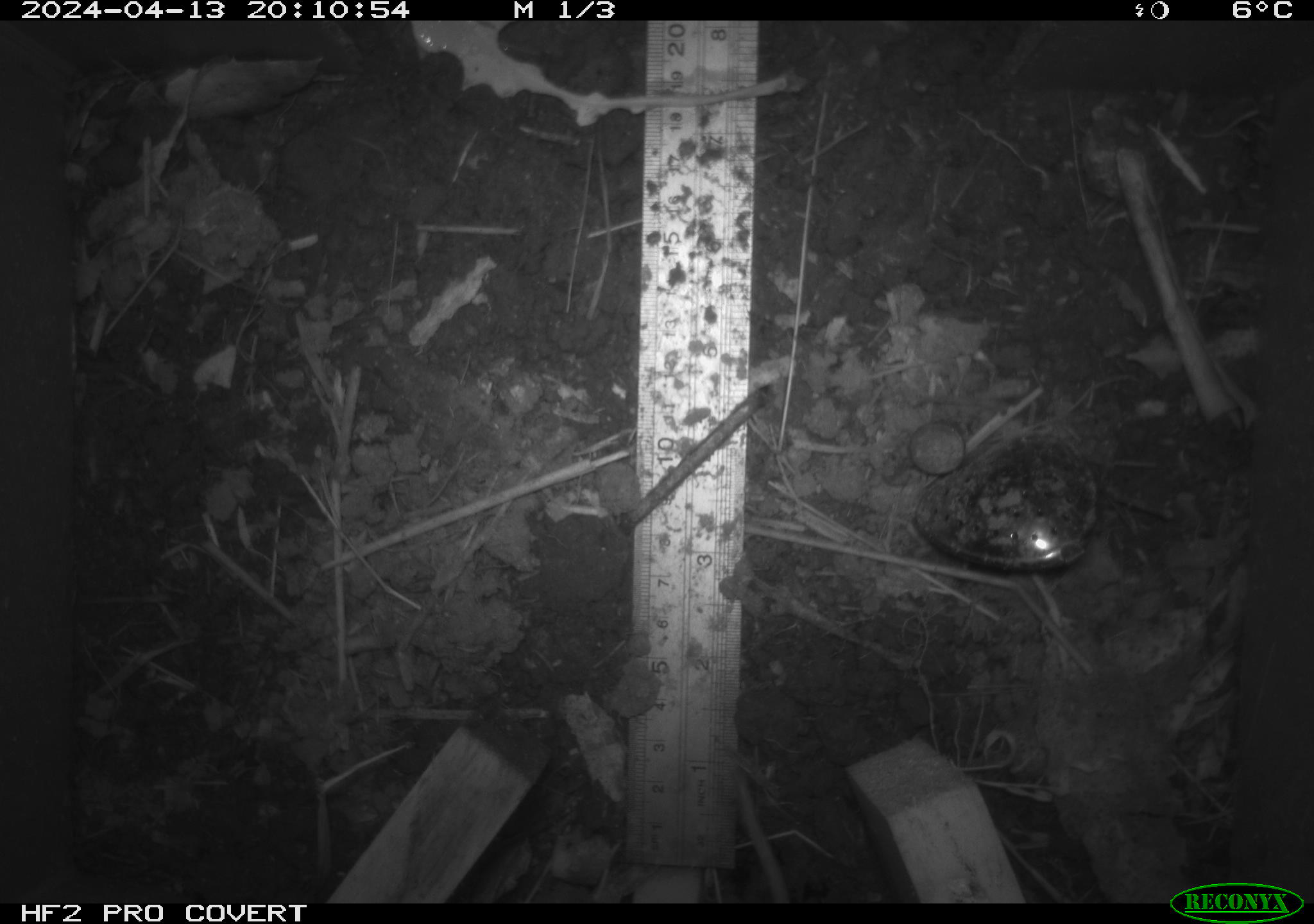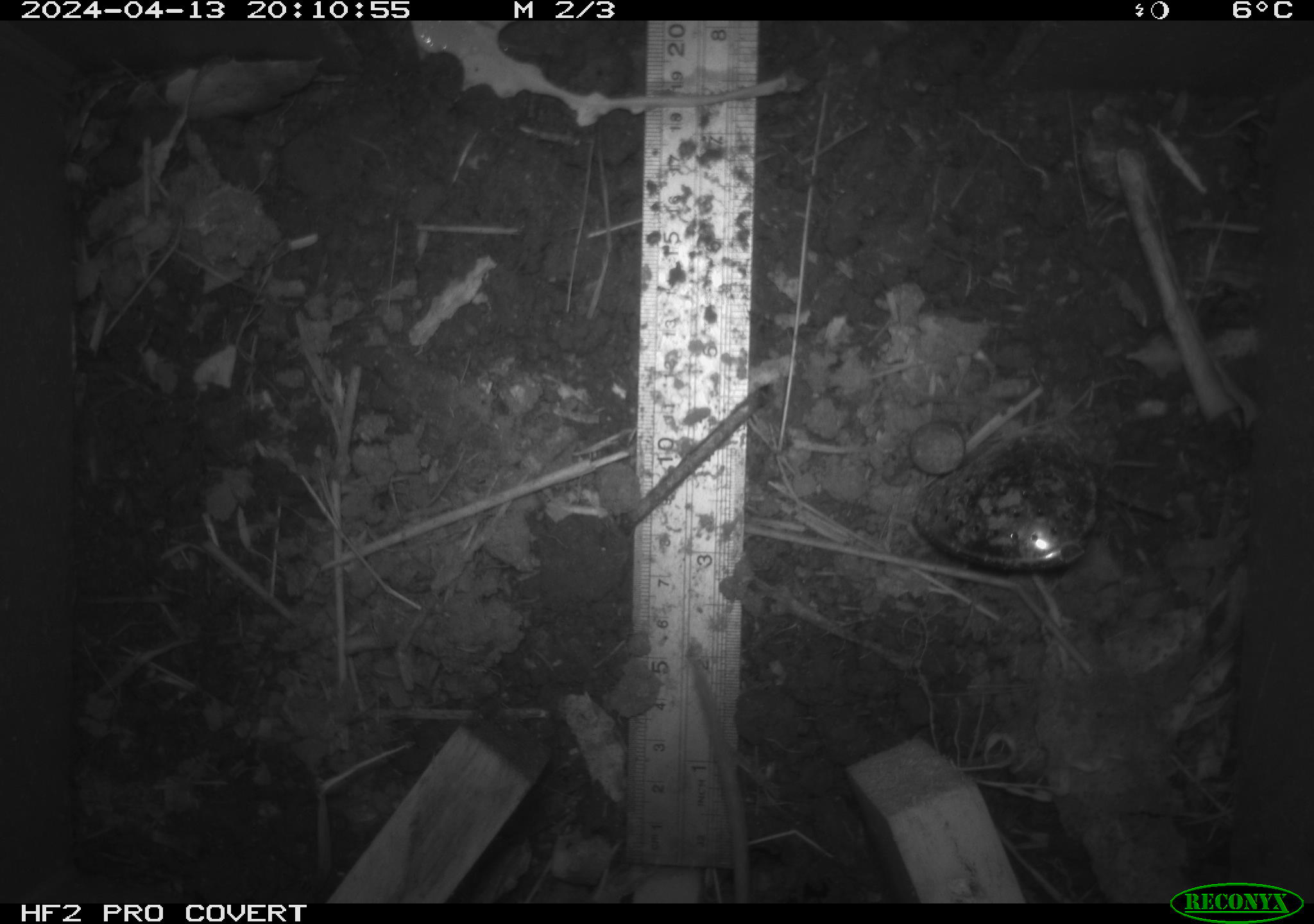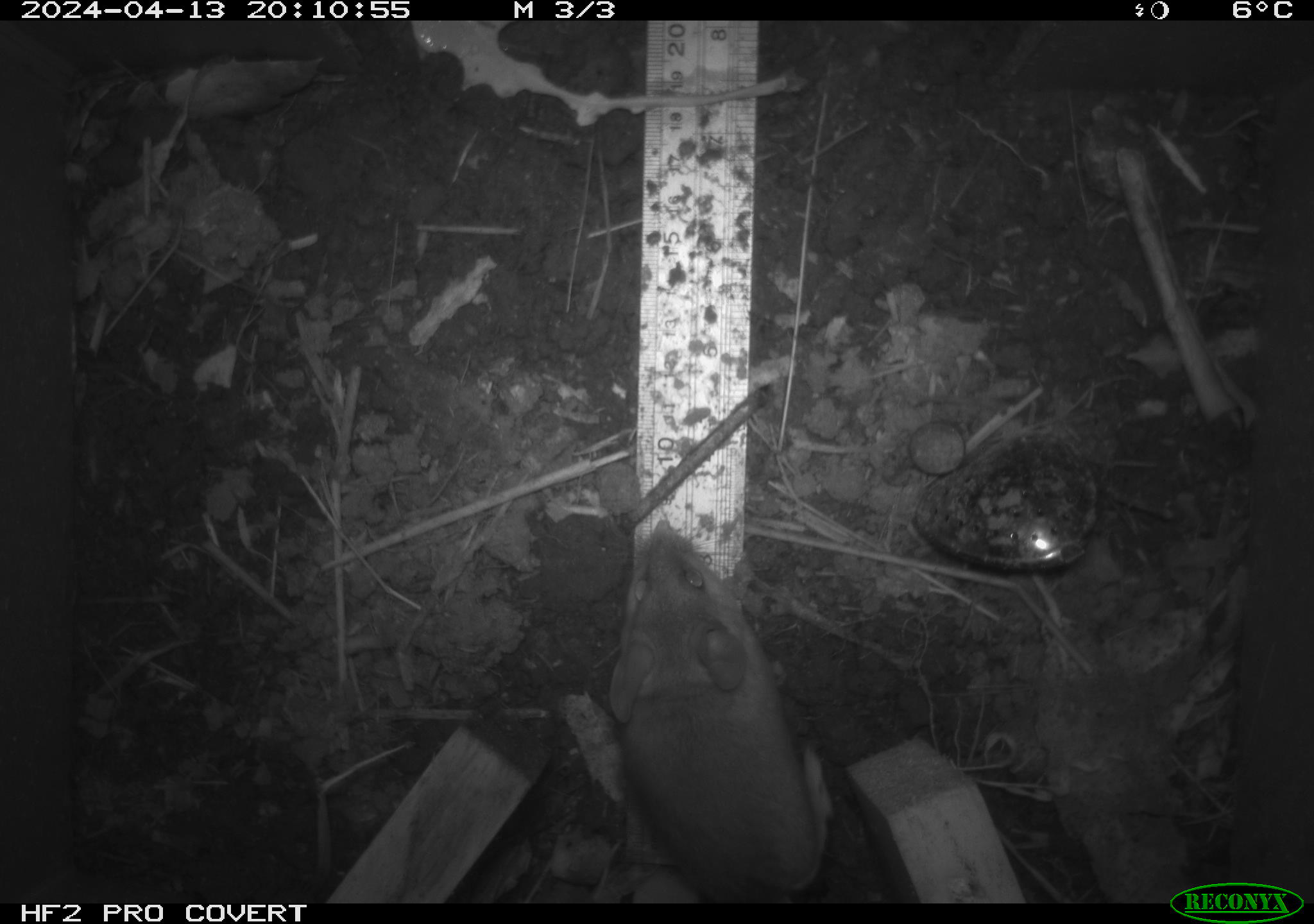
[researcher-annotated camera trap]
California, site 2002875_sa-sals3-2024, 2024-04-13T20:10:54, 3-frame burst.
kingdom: Animalia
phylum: Chordata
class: Mammalia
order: Rodentia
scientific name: Rodentia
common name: mouse species